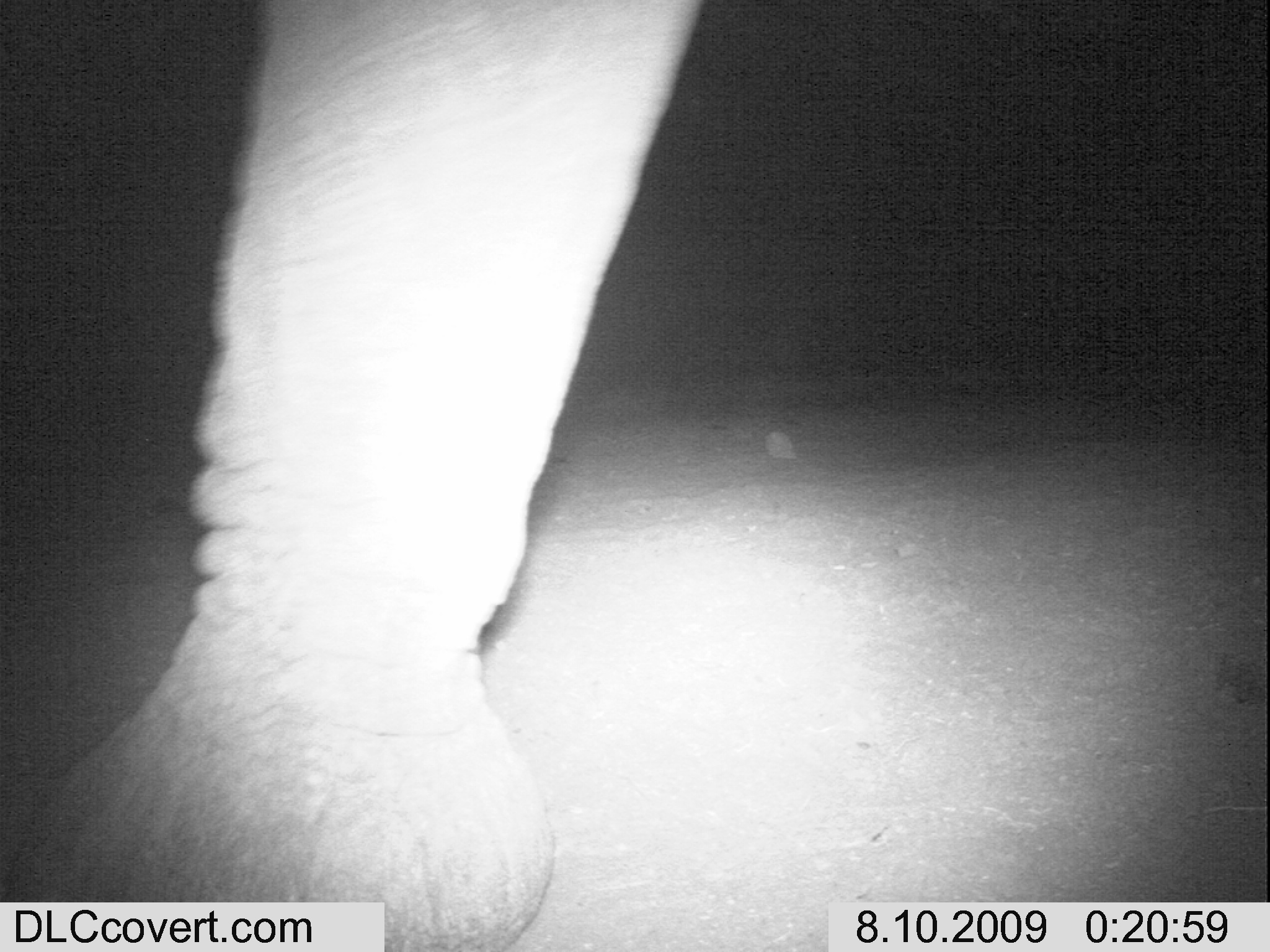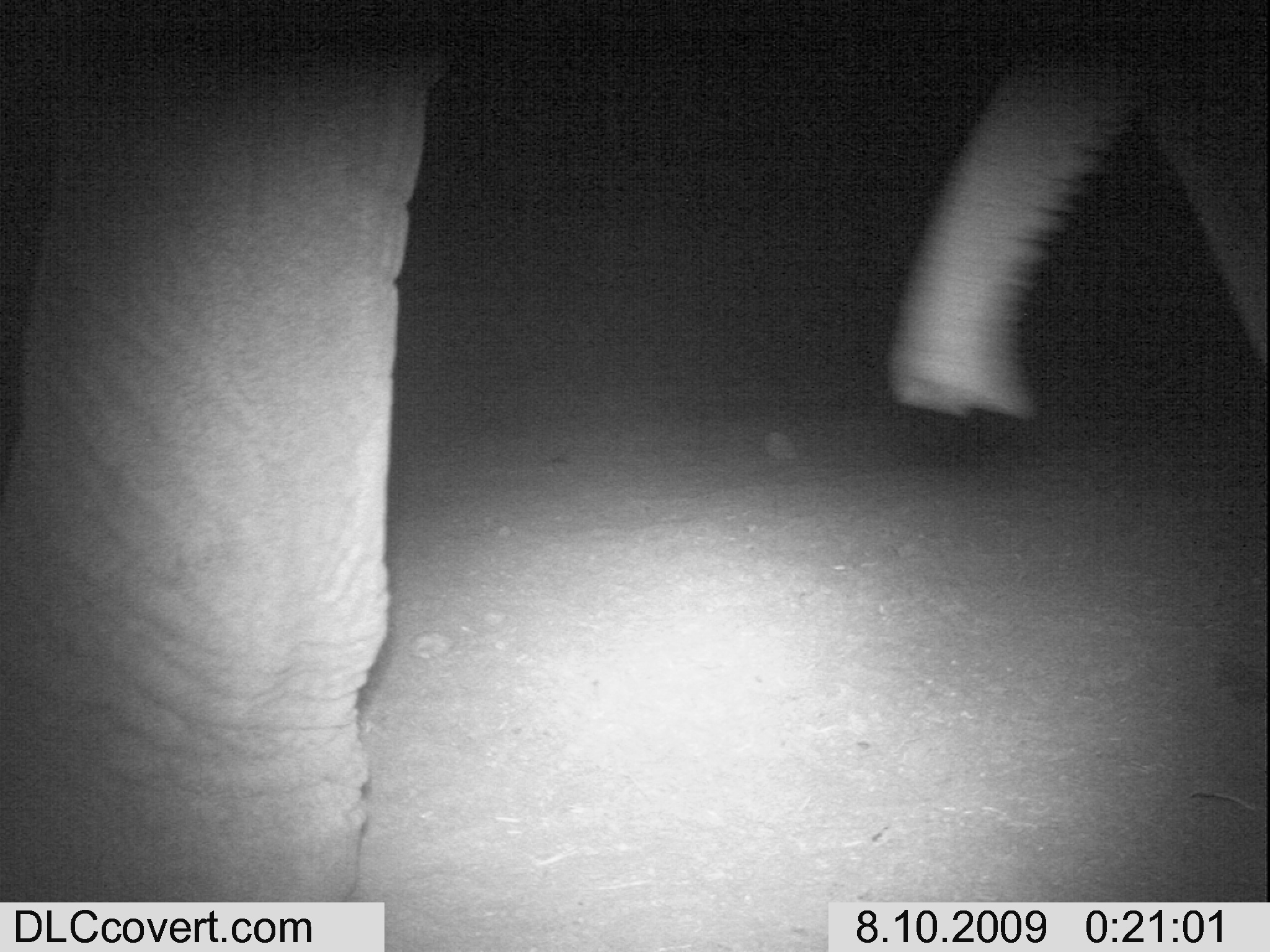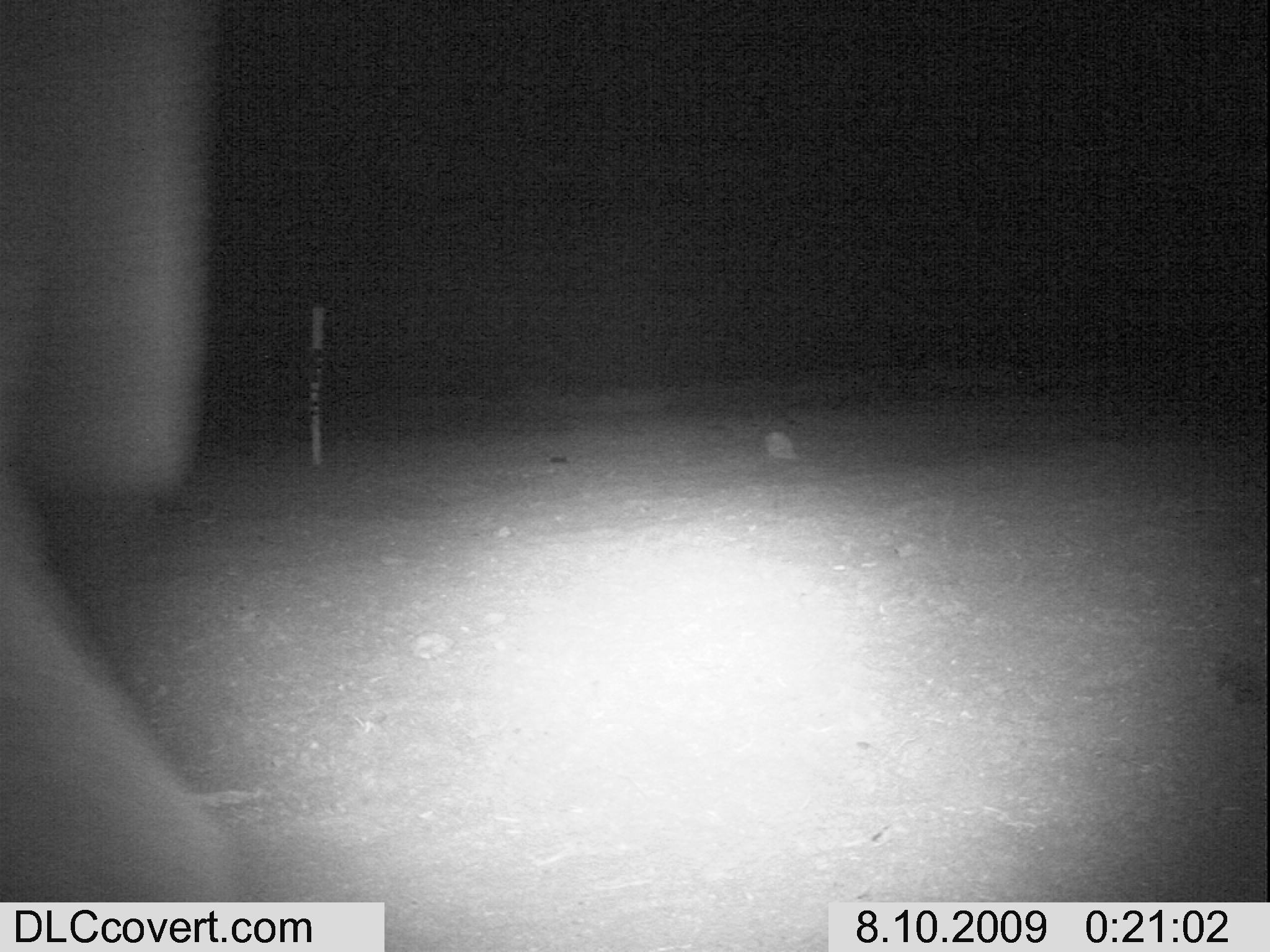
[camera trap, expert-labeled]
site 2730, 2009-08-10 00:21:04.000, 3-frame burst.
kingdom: Animalia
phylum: Chordata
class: Mammalia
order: Proboscidea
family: Elephantidae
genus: Loxodonta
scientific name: Loxodonta africana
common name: african bush elephant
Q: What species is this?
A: Loxodonta africana (african bush elephant).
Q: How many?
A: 1.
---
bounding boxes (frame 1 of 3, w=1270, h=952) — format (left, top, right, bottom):
loxodonta africana: (0, 0, 714, 952)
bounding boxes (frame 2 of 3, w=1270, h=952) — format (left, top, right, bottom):
loxodonta africana: (0, 0, 453, 952); (893, 4, 1270, 428)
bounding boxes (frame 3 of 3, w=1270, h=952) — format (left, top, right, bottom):
loxodonta africana: (0, 0, 266, 902)